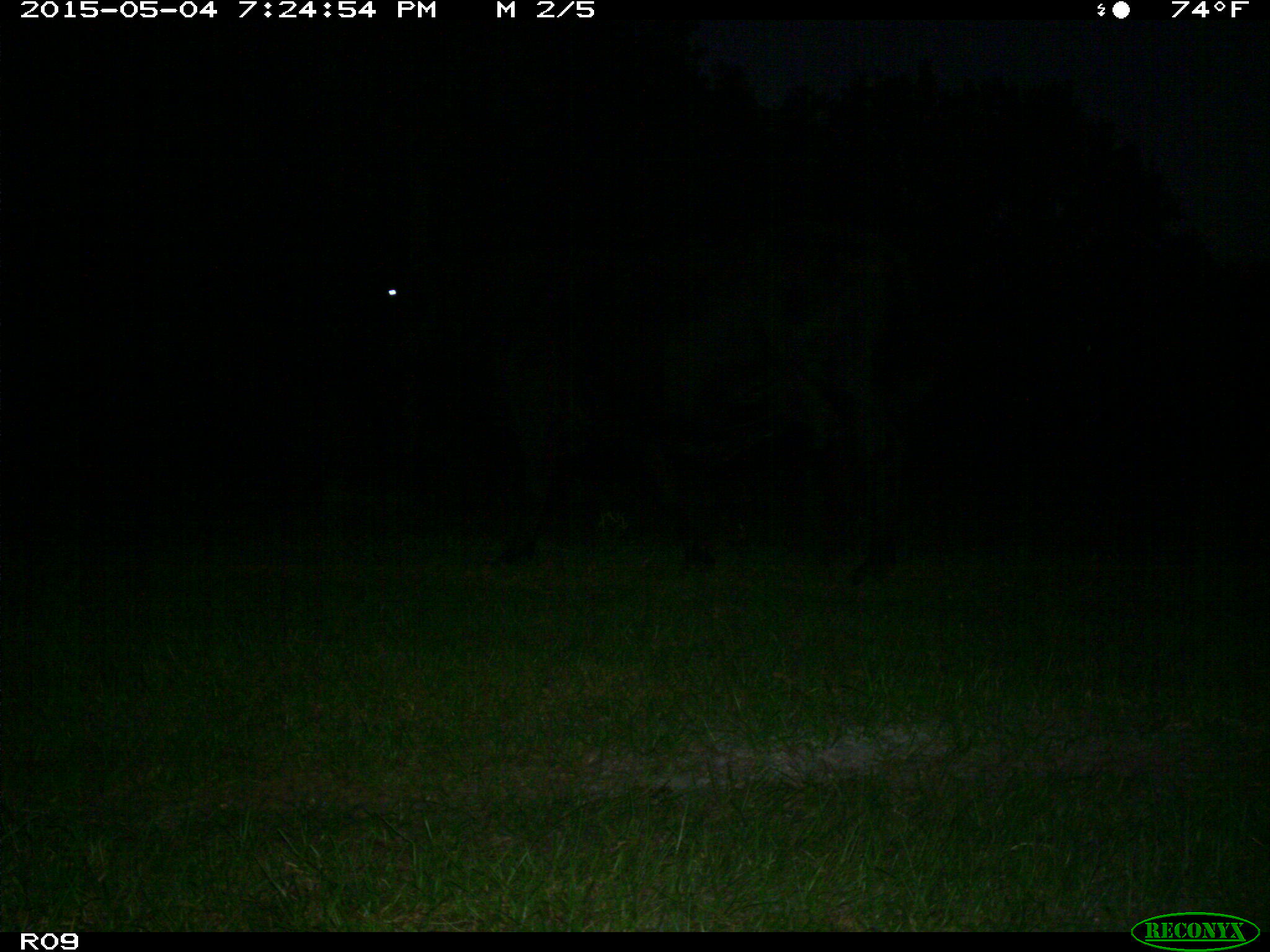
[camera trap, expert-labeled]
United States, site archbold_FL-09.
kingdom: Animalia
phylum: Chordata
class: Mammalia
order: Artiodactyla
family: Bovidae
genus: Bos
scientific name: Bos taurus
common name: domestic cow